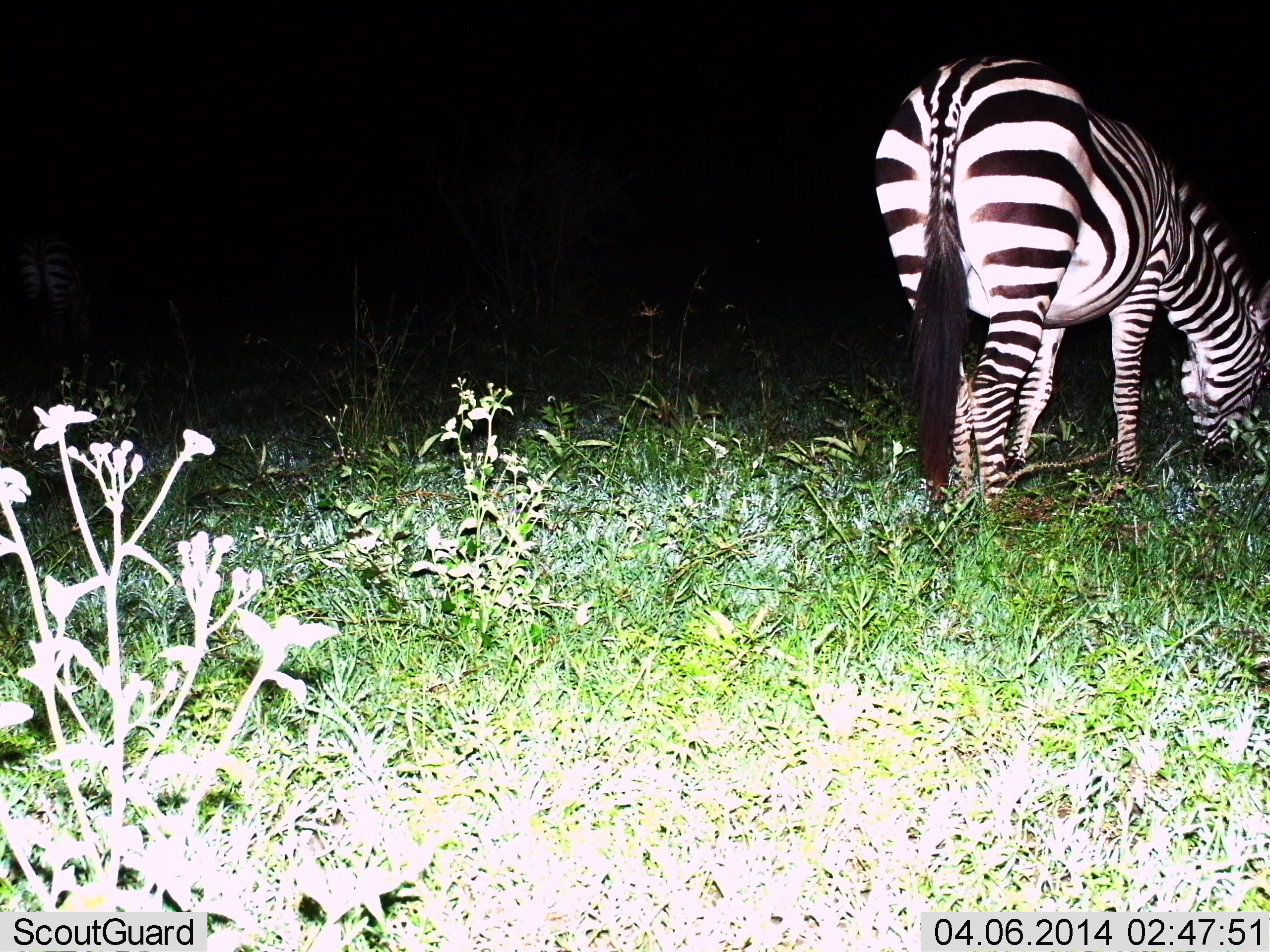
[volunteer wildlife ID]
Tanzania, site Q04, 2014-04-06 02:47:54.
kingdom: Animalia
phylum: Chordata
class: Mammalia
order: Perissodactyla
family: Equidae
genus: Equus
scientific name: Equus quagga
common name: plains zebra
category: zebra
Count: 1.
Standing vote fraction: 30%.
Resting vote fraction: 0%.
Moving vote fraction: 0%.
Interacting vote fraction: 0%.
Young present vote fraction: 0%.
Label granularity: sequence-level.